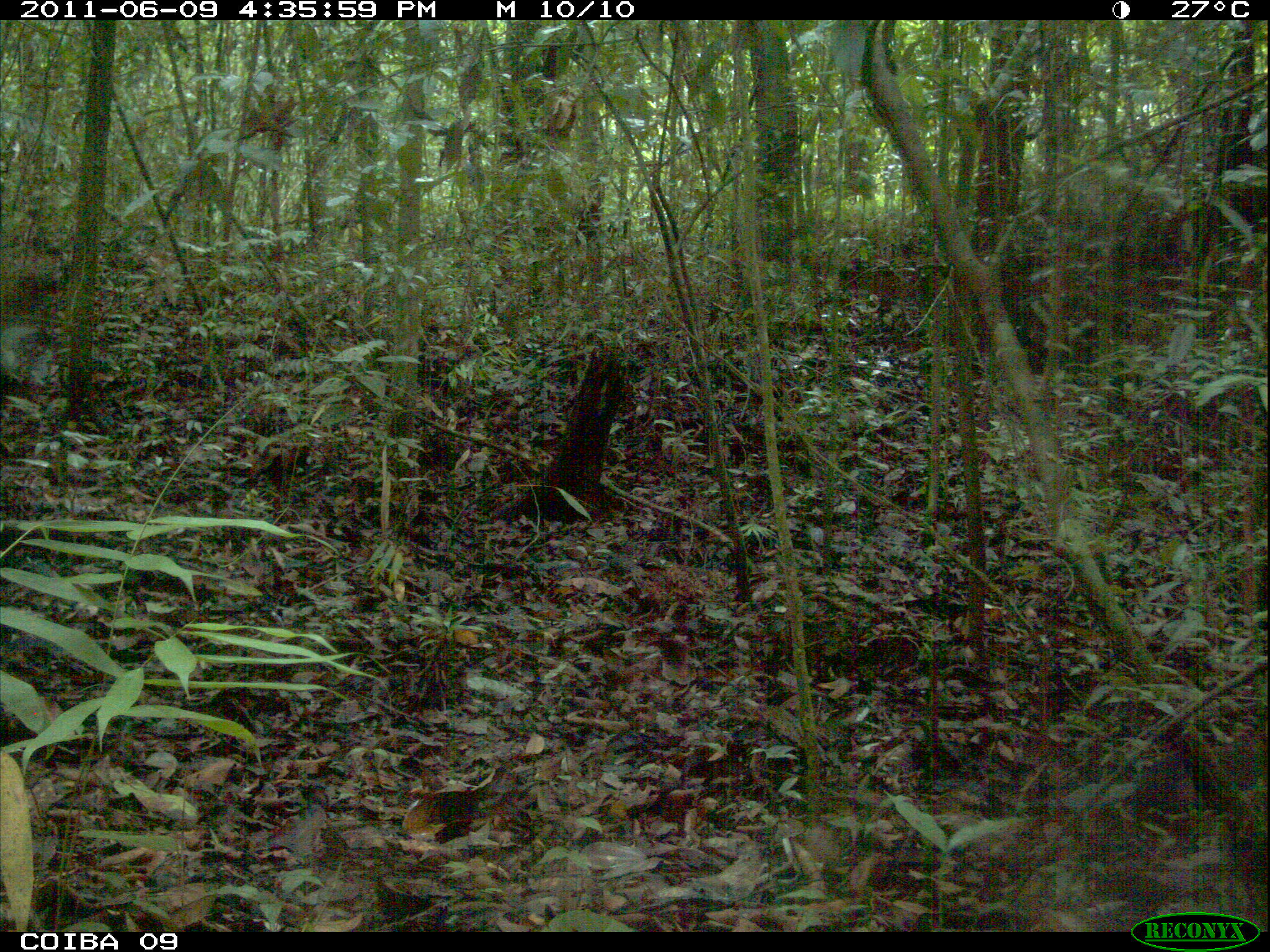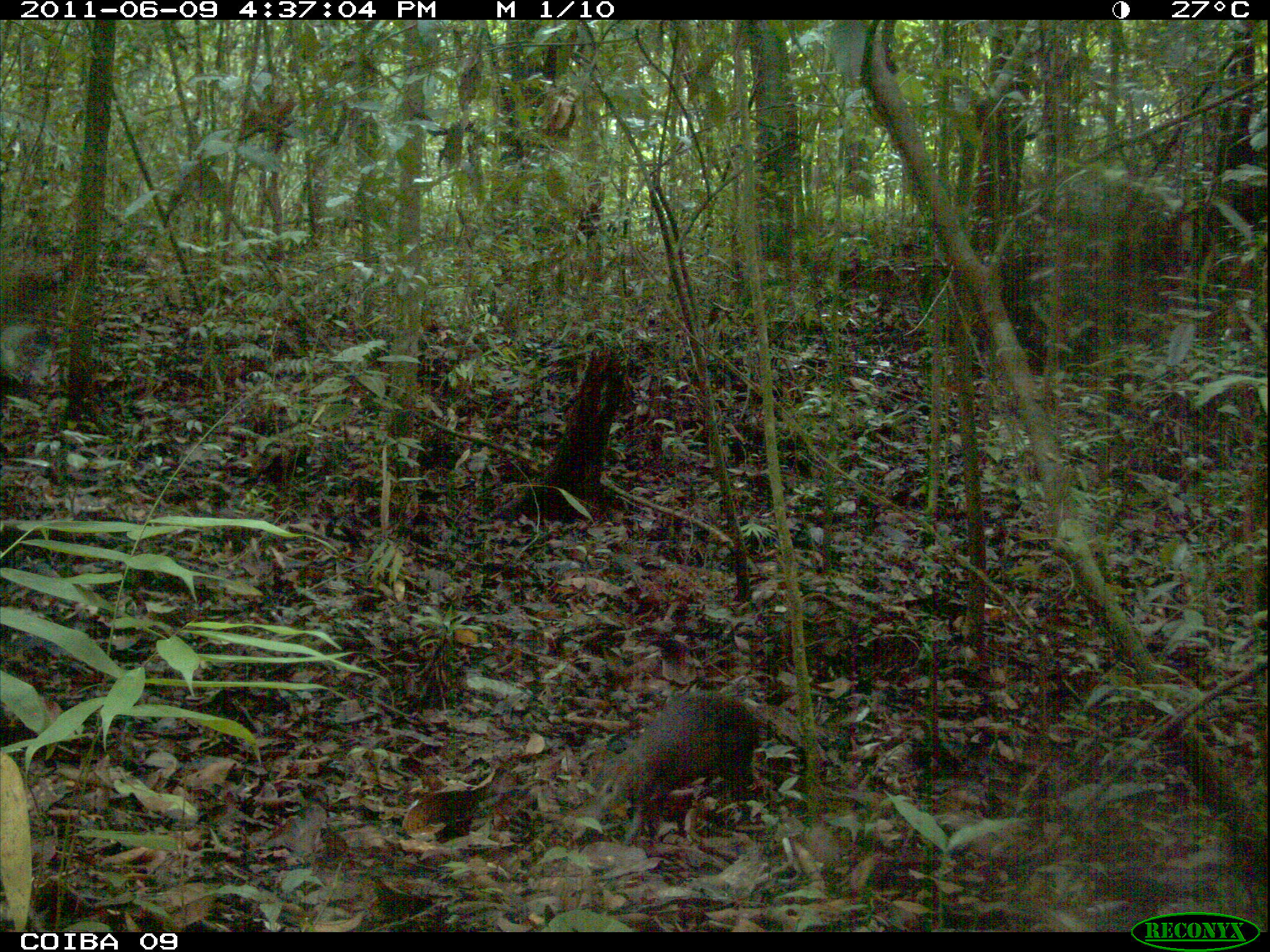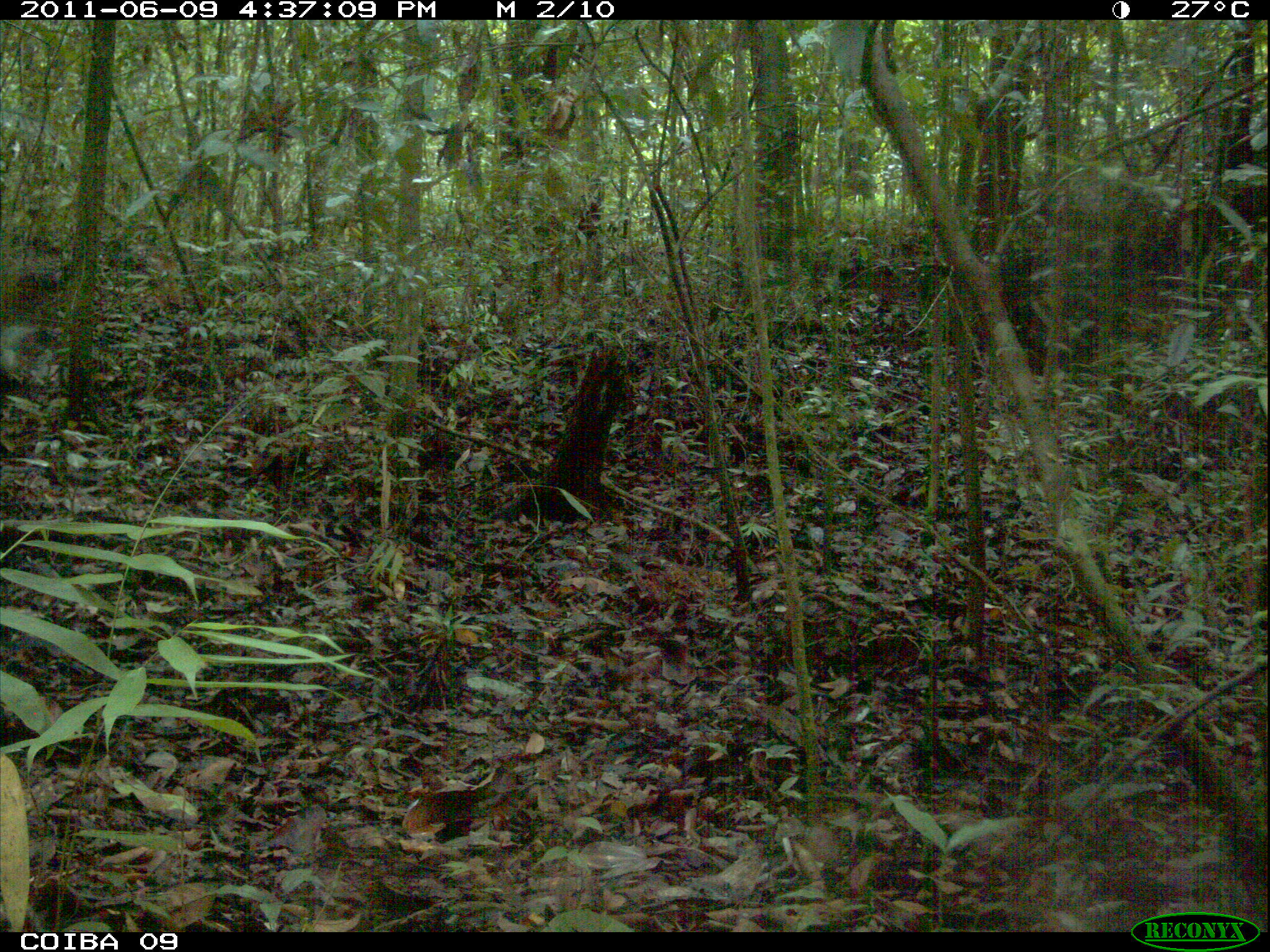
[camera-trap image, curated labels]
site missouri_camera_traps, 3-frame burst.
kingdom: Animalia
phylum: Chordata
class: Mammalia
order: Rodentia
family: Dasyproctidae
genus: Dasyprocta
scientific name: Dasyprocta coibae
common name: coiban agouti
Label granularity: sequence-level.